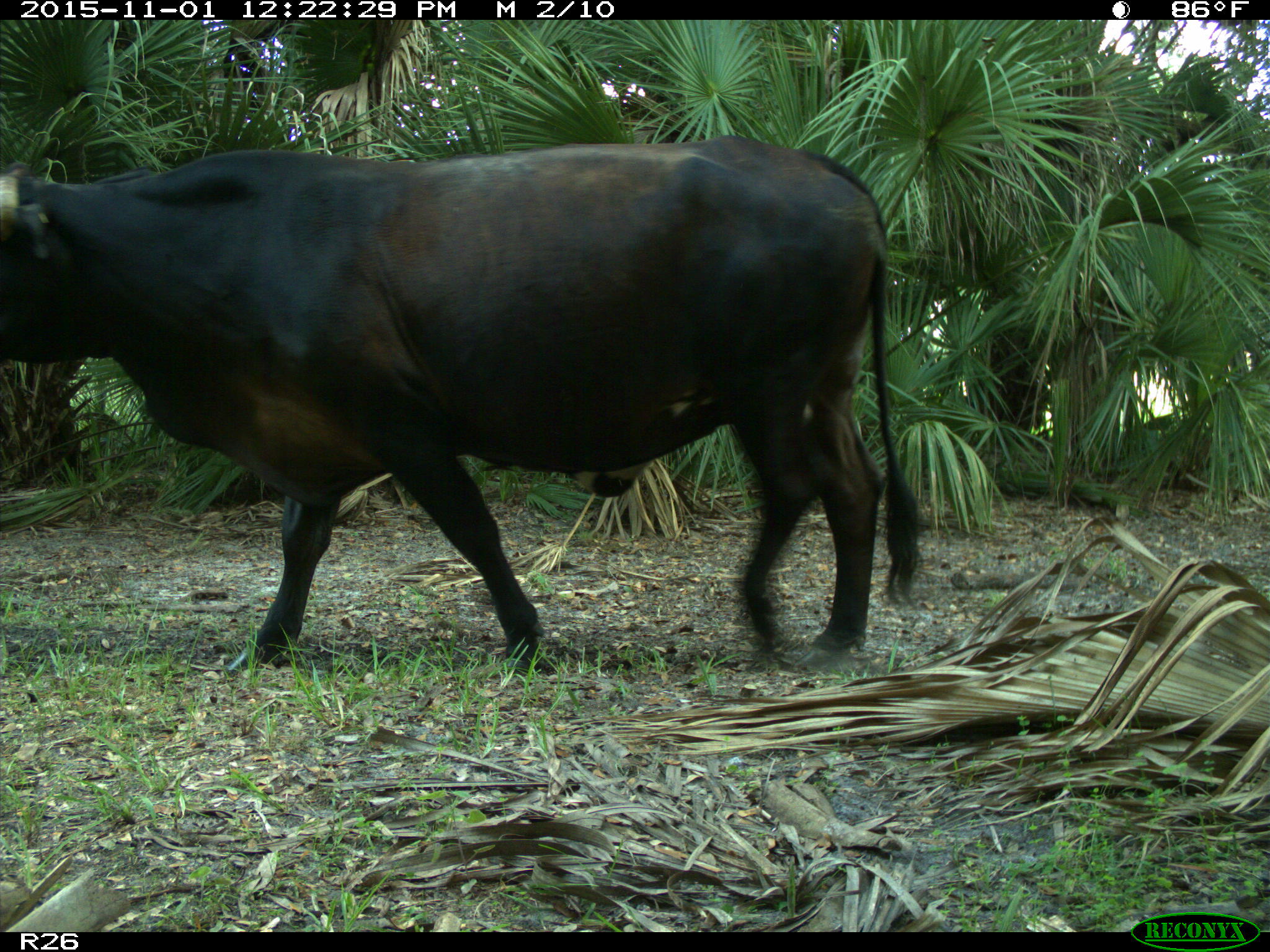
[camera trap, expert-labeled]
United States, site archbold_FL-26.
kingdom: Animalia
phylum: Chordata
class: Mammalia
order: Artiodactyla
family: Bovidae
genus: Bos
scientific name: Bos taurus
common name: domestic cow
Bos taurus (domestic cow).